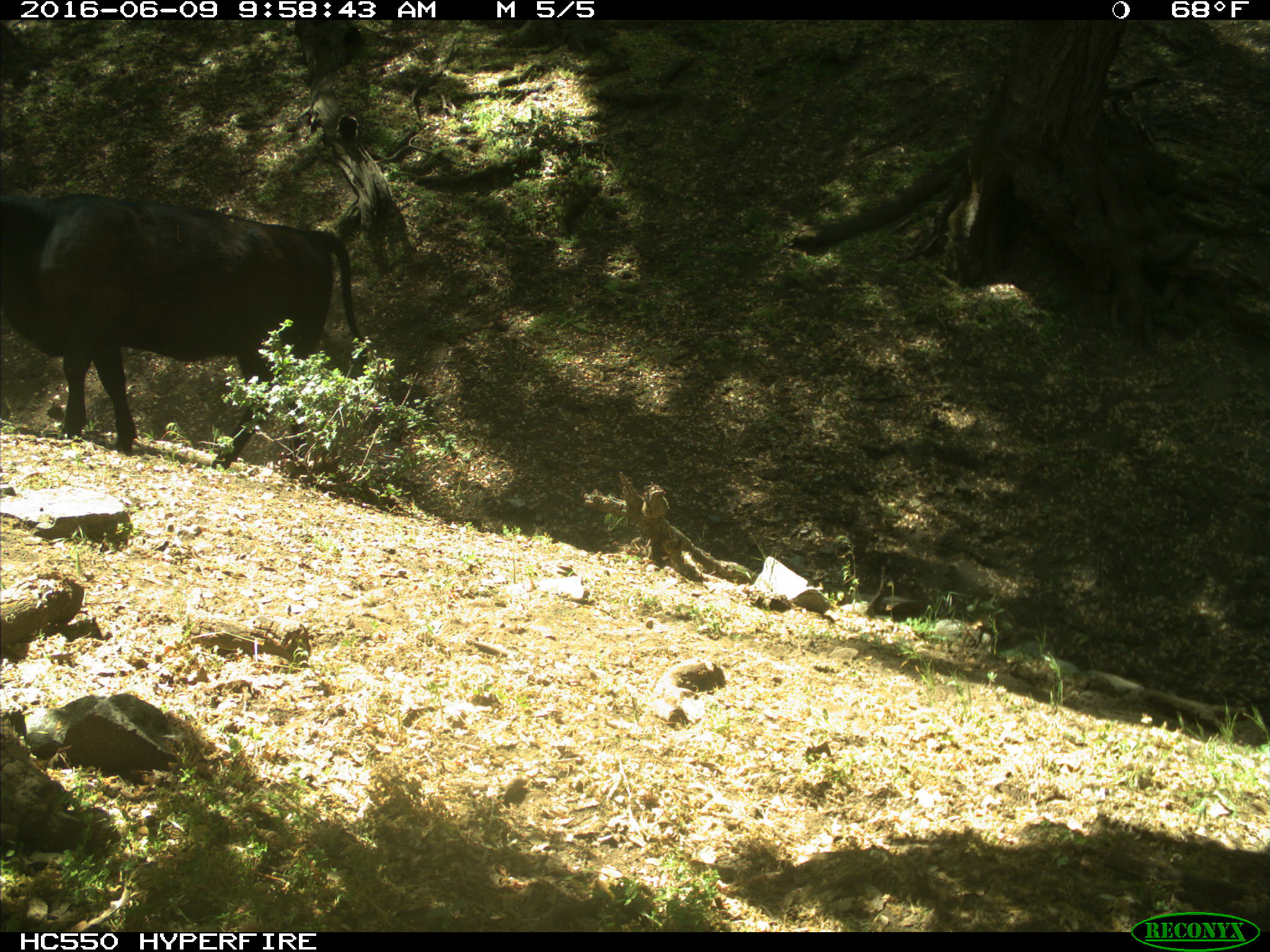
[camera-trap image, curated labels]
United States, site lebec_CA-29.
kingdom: Animalia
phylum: Chordata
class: Mammalia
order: Artiodactyla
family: Bovidae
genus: Bos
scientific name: Bos taurus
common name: domestic cow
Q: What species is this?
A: Bos taurus (domestic cow).